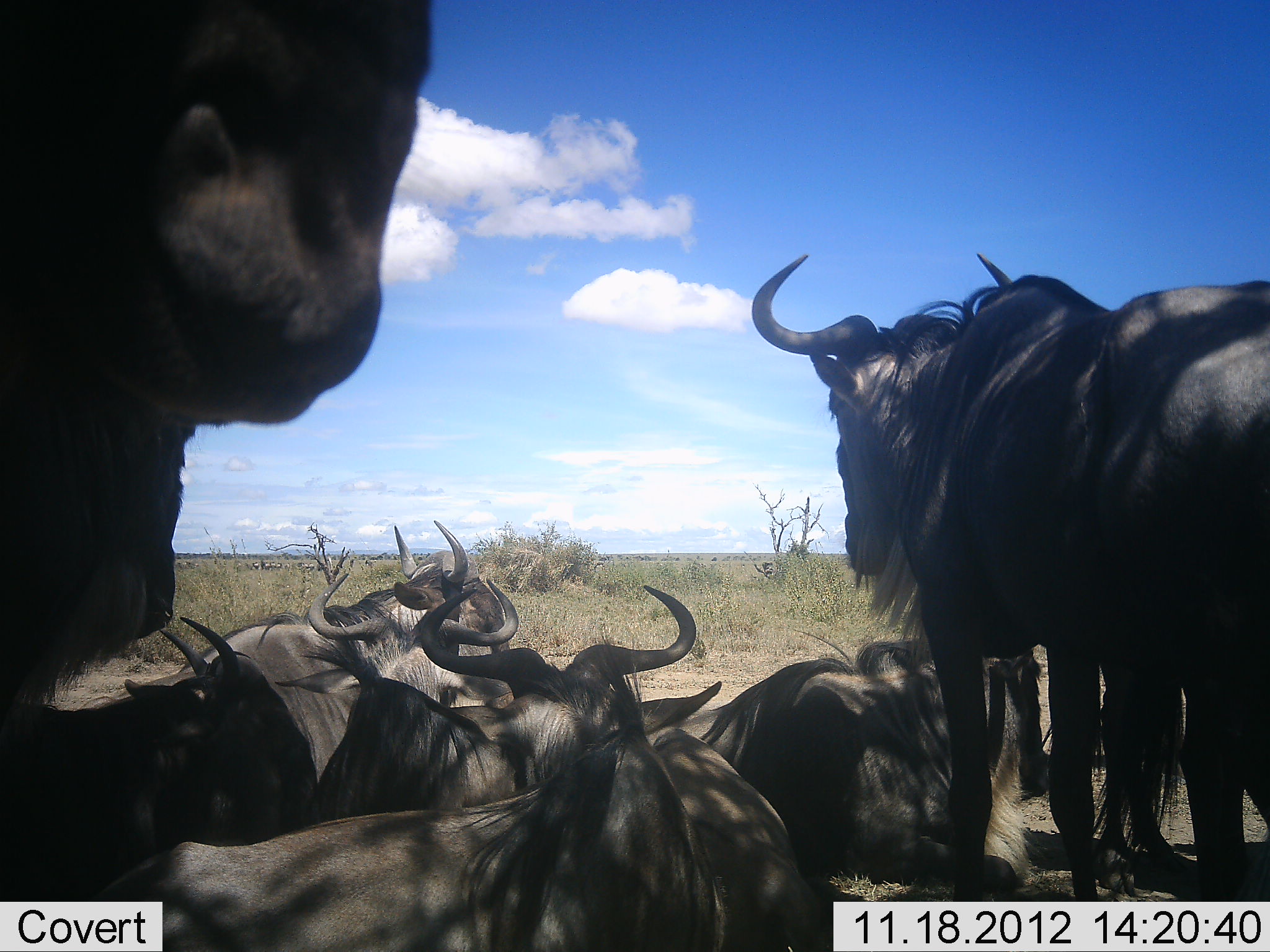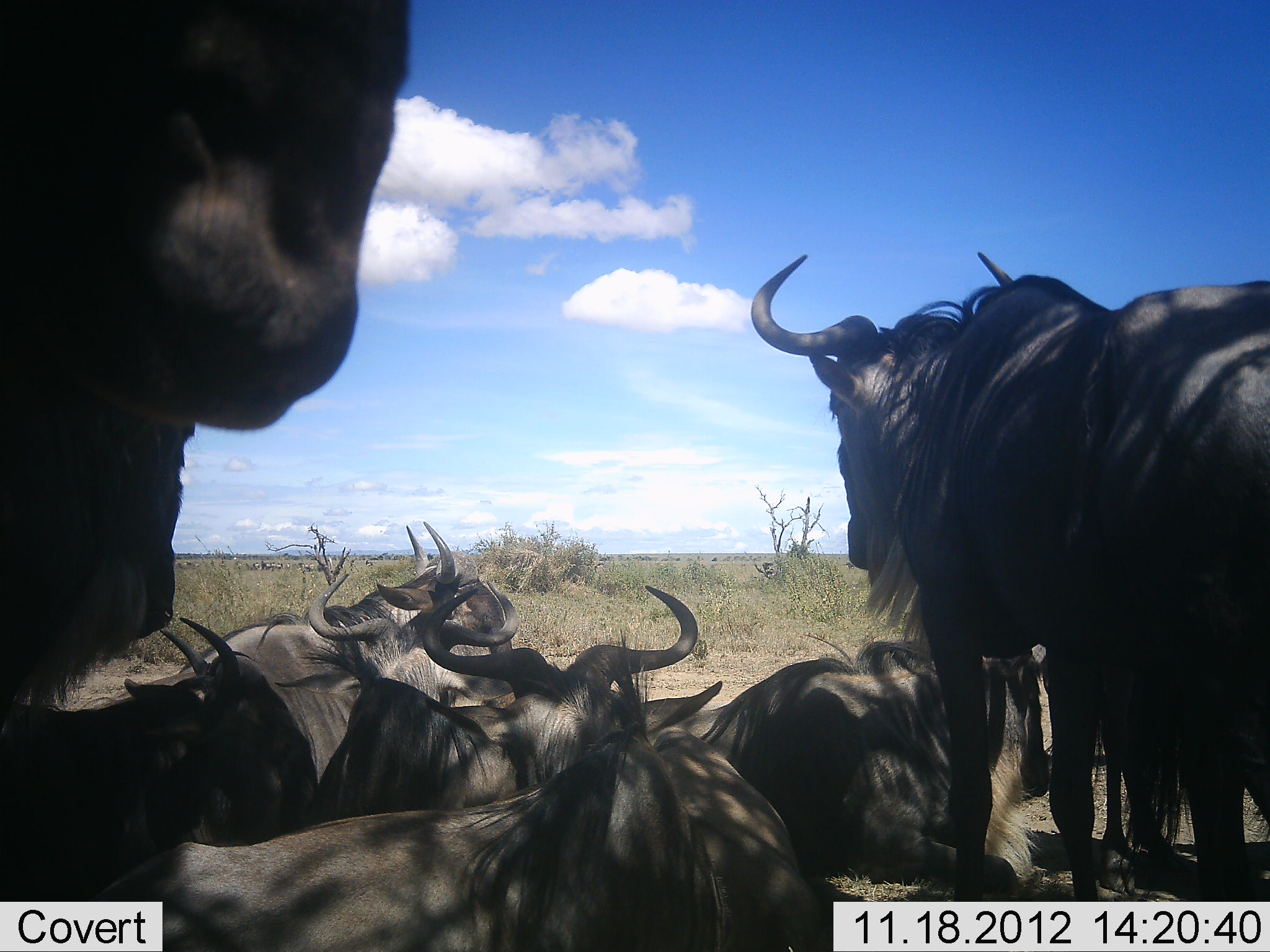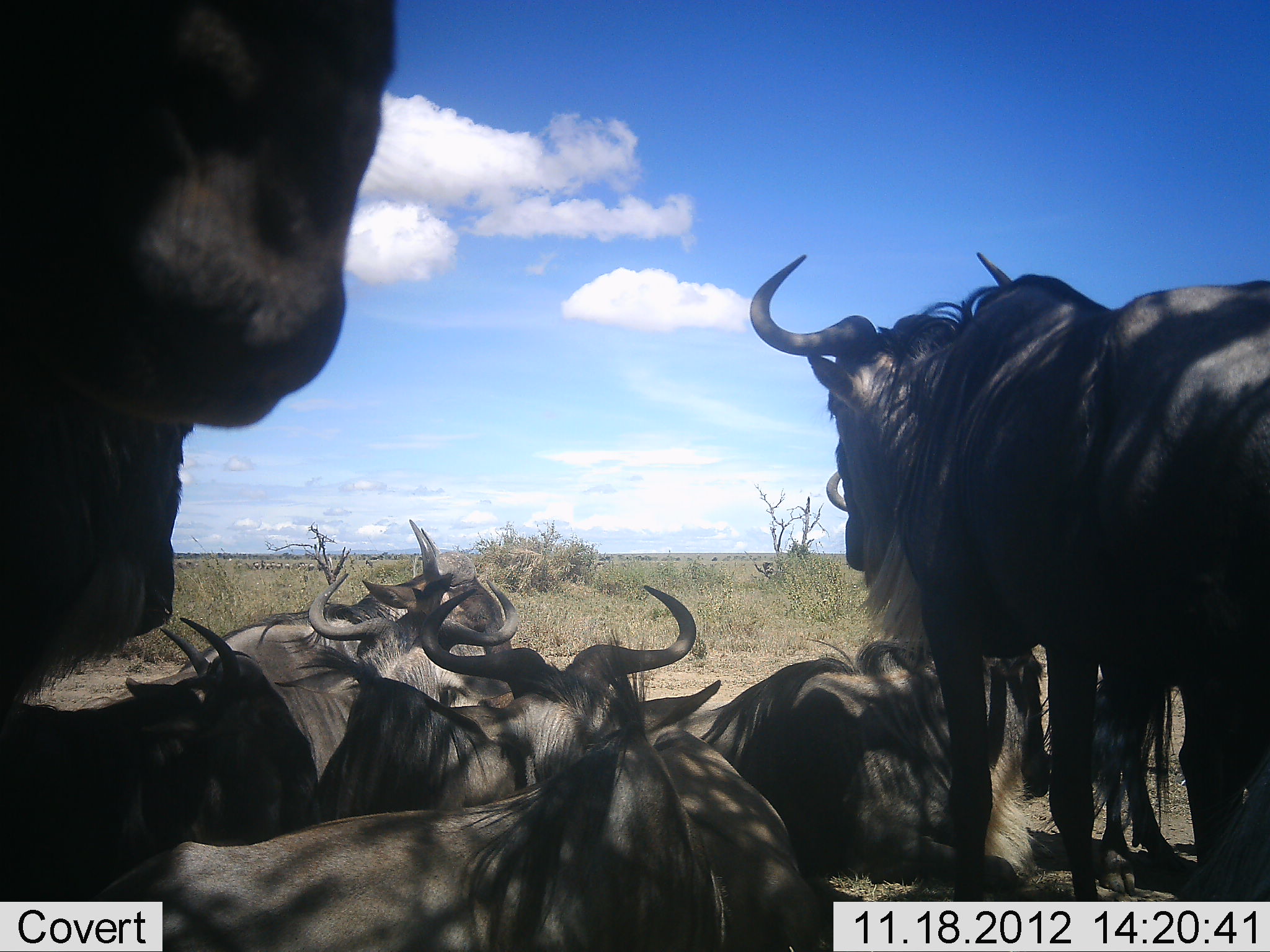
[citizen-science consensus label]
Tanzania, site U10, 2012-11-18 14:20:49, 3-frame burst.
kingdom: Animalia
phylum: Chordata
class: Mammalia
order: Artiodactyla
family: Bovidae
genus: Connochaetes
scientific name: Connochaetes taurinus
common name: blue wildebeest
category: wildebeest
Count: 9.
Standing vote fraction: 100%.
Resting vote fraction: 100%.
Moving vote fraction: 0%.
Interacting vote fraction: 9%.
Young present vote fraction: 0%.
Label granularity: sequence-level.